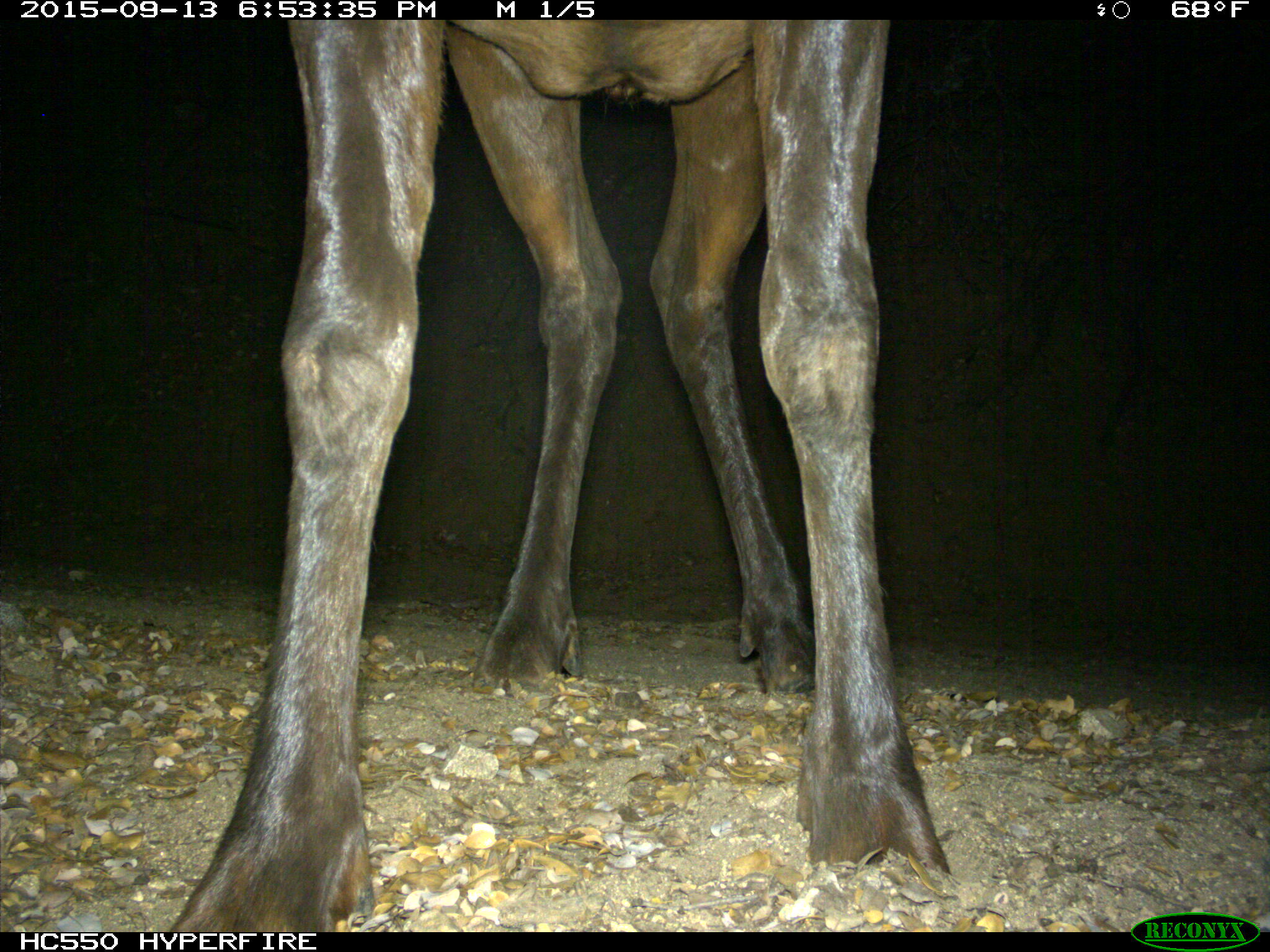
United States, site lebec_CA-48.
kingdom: Animalia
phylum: Chordata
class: Mammalia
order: Artiodactyla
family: Cervidae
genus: Cervus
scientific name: Cervus canadensis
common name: elk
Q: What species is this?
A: Cervus canadensis (elk).